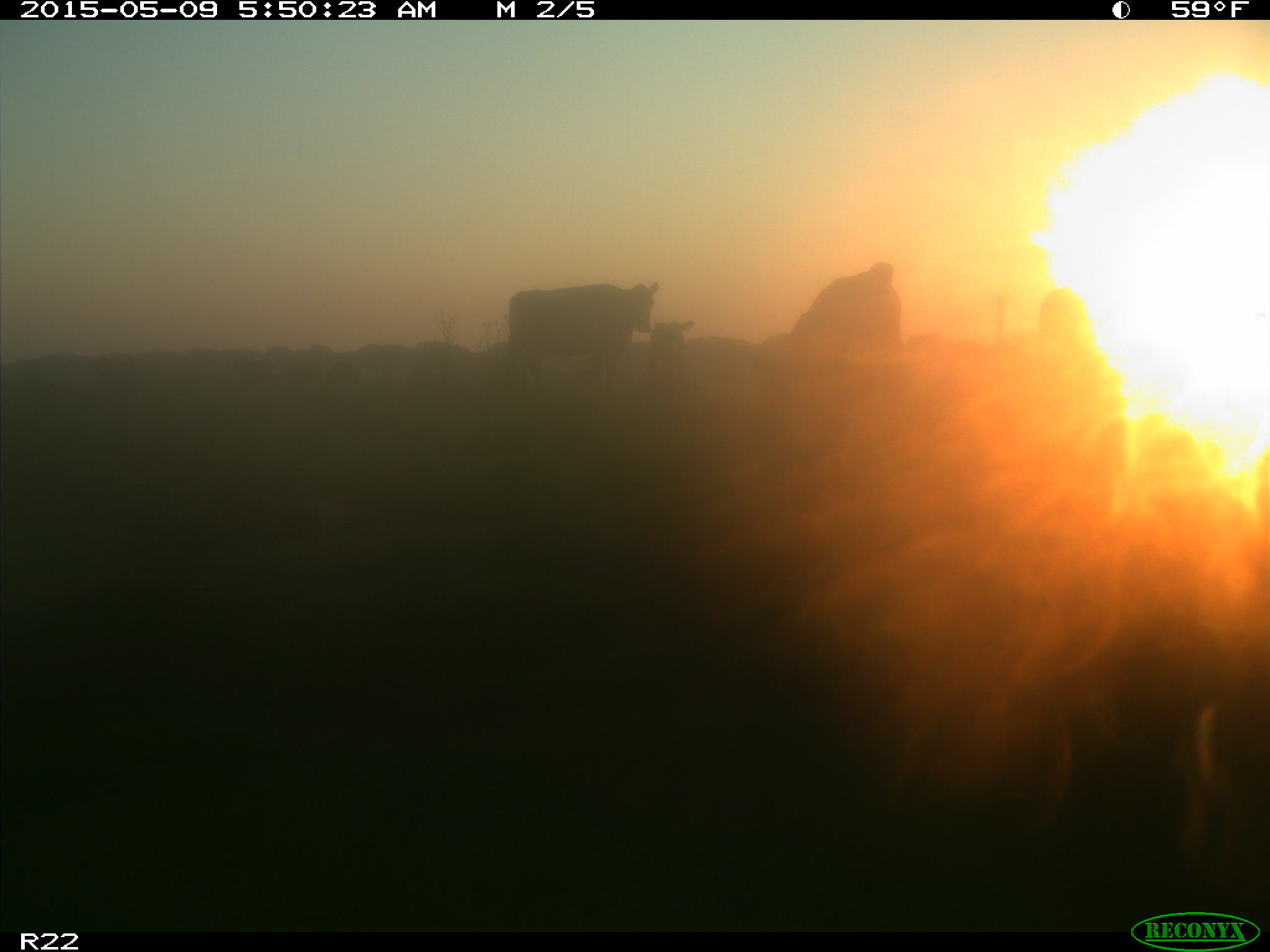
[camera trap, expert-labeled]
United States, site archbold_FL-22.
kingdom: Animalia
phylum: Chordata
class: Mammalia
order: Artiodactyla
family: Bovidae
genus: Bos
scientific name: Bos taurus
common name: domestic cow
Bos taurus (domestic cow).